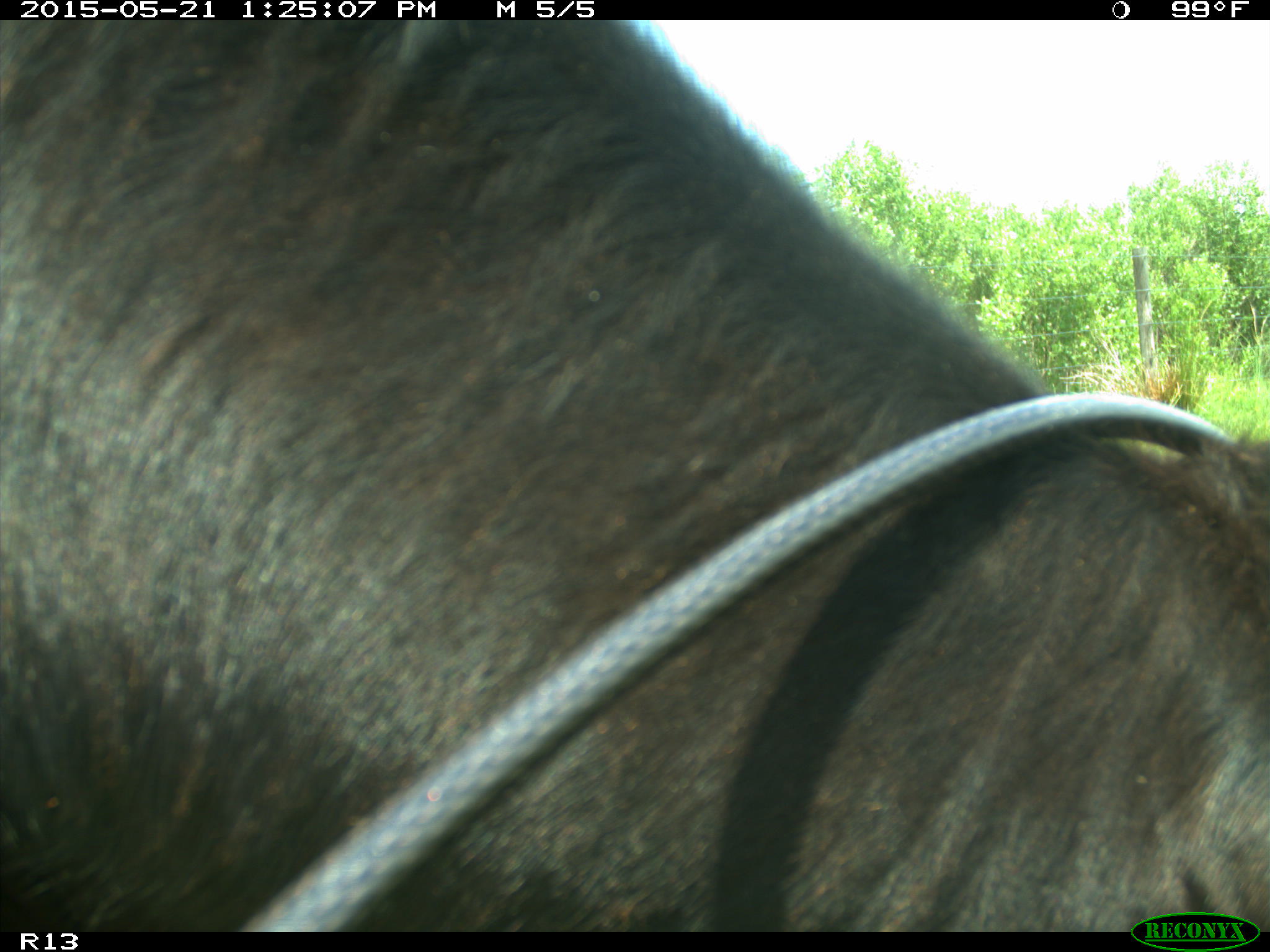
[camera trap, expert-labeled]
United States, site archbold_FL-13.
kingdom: Animalia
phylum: Chordata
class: Mammalia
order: Artiodactyla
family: Bovidae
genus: Bos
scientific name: Bos taurus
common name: domestic cow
Bos taurus (domestic cow).